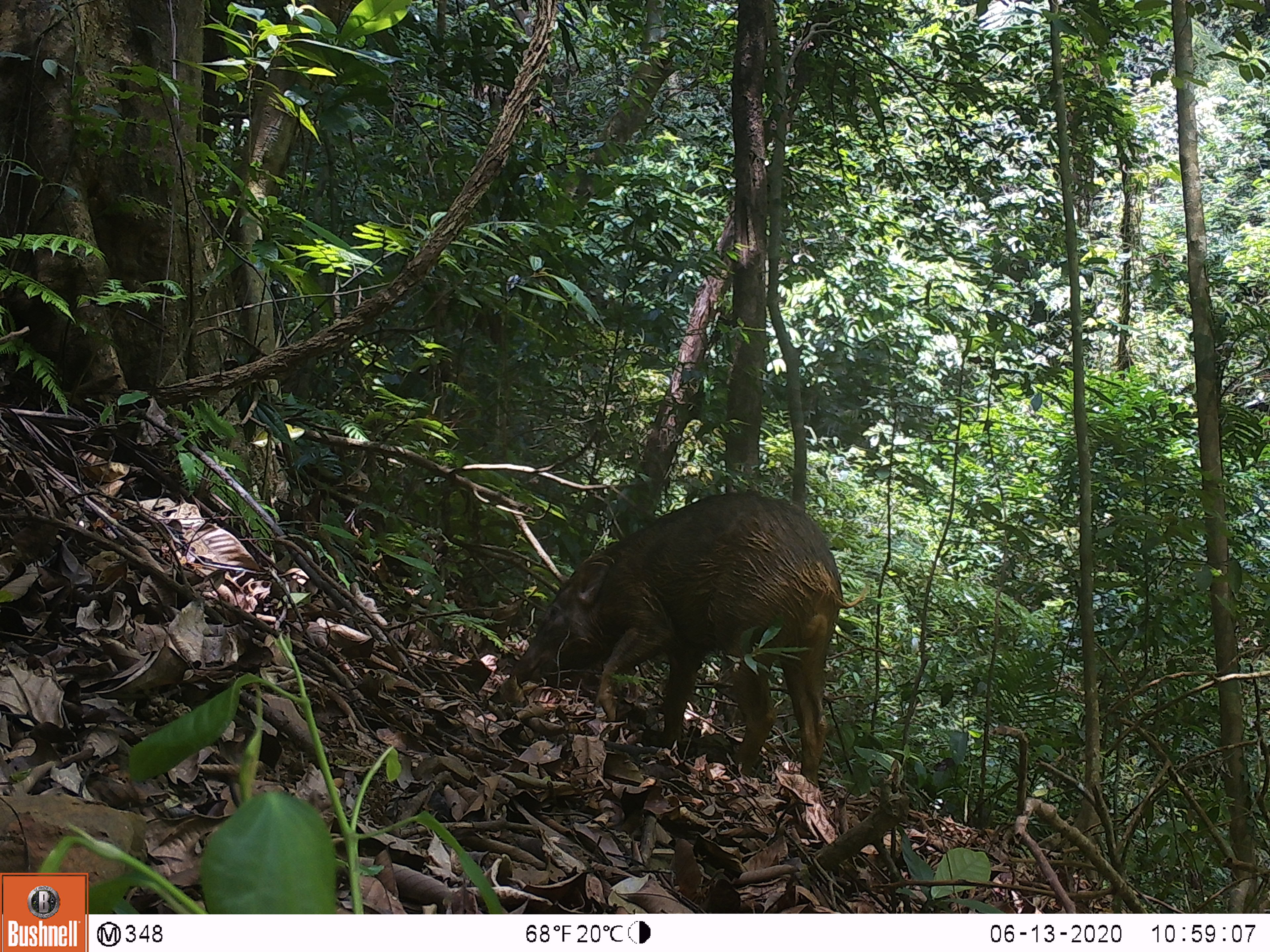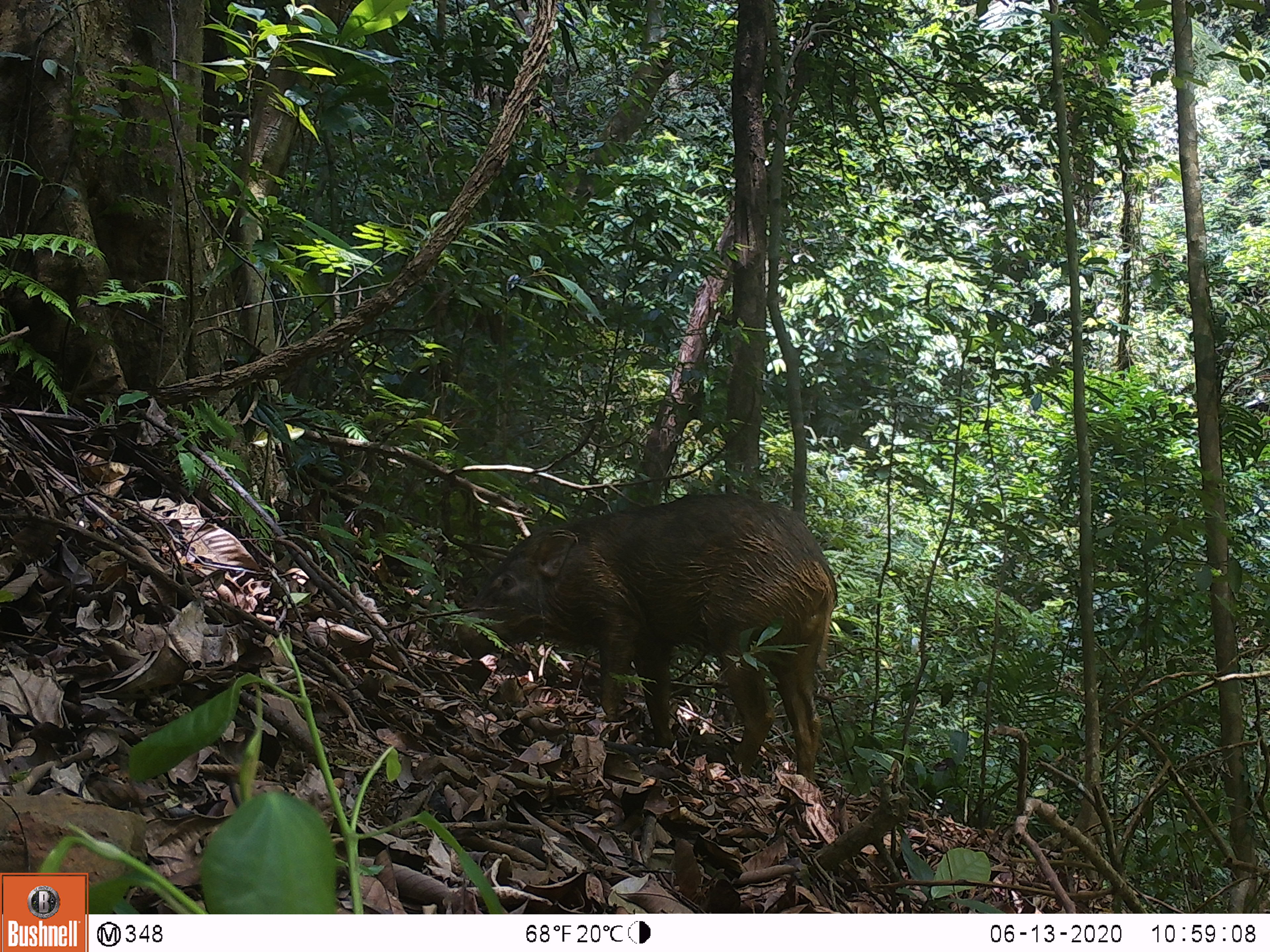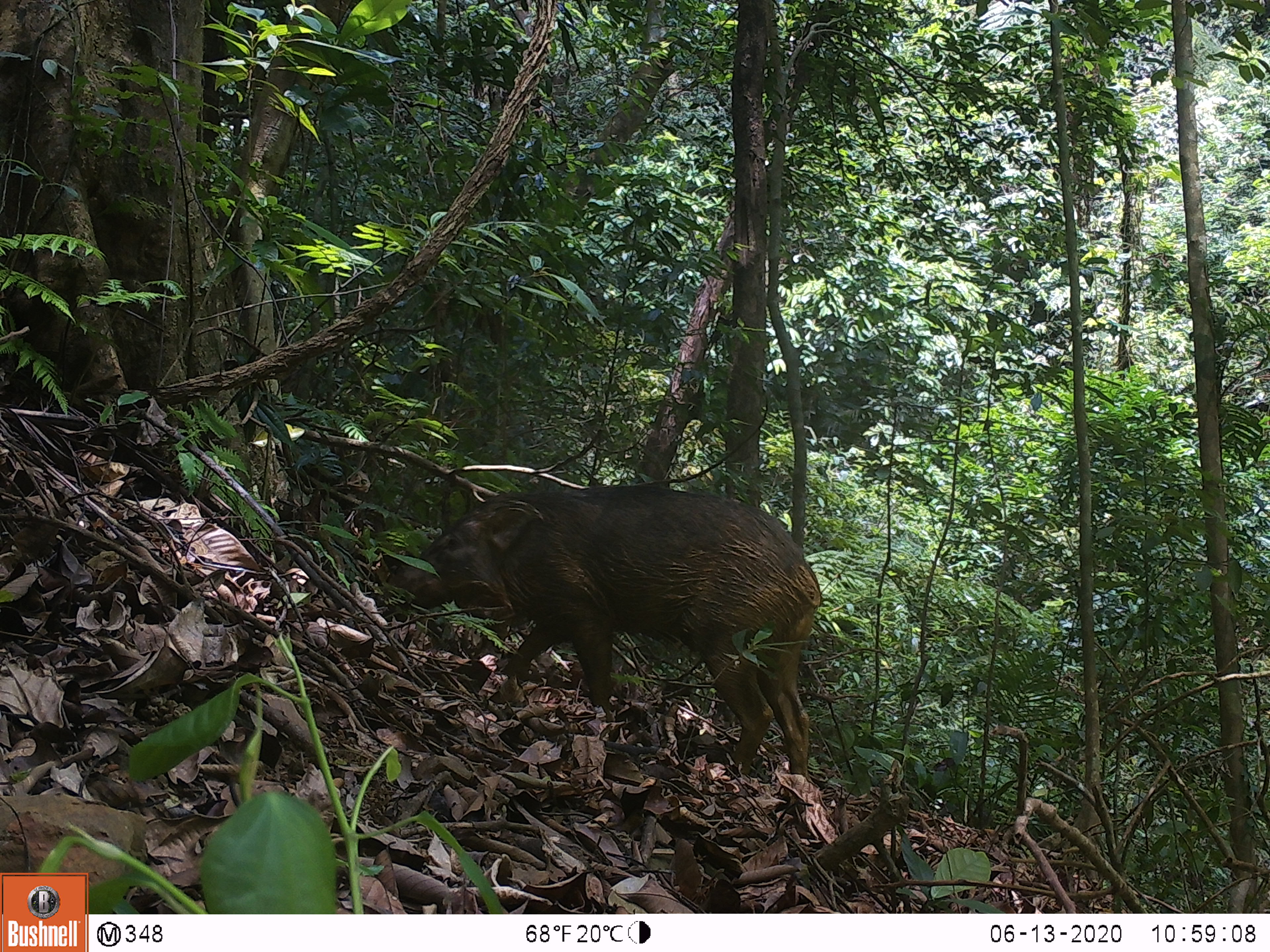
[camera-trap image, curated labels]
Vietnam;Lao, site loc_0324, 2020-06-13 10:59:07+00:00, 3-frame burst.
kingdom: Animalia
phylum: Chordata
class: Mammalia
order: Artiodactyla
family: Suidae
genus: Sus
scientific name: Sus scrofa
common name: eurasian wild pig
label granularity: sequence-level